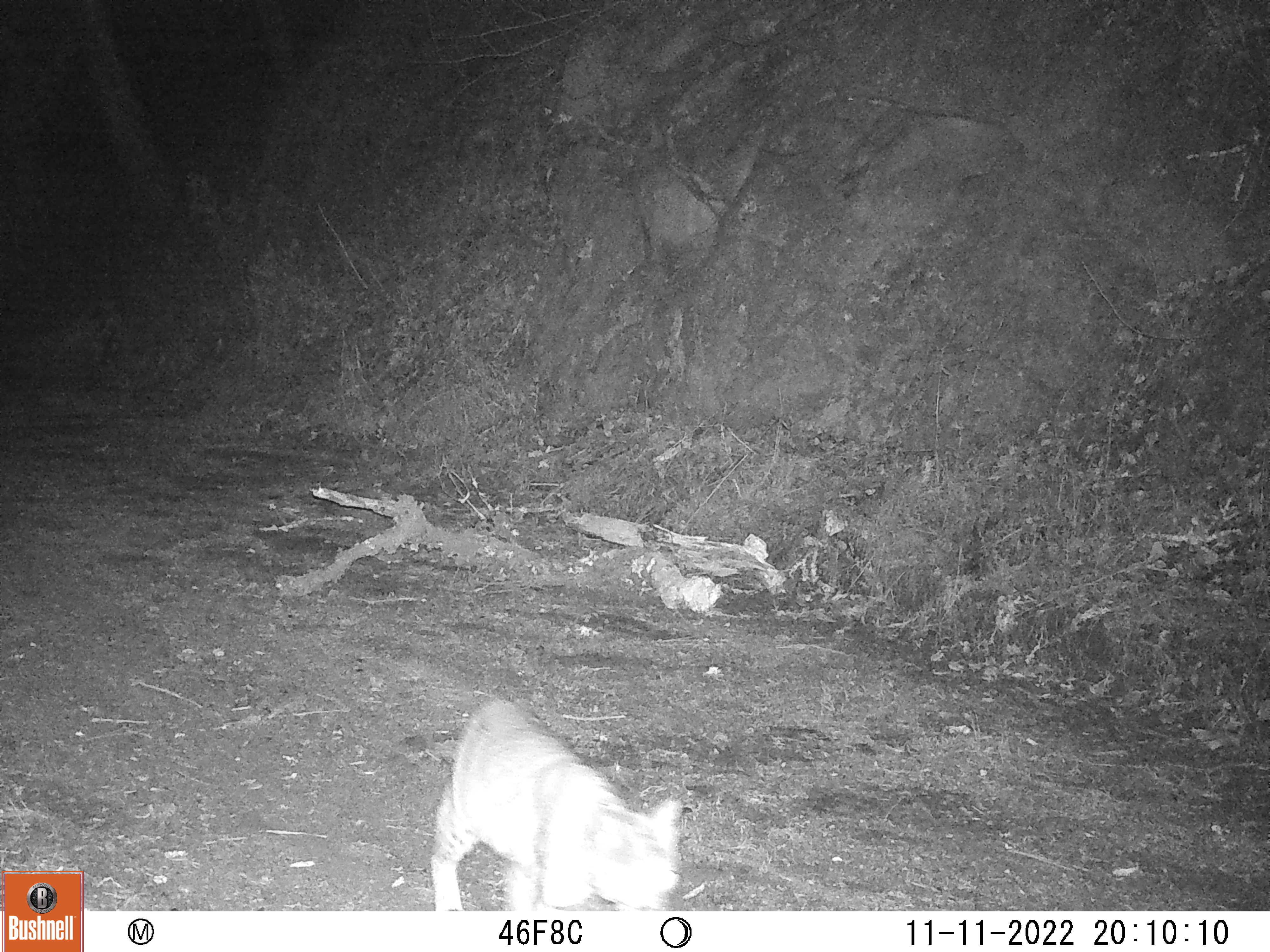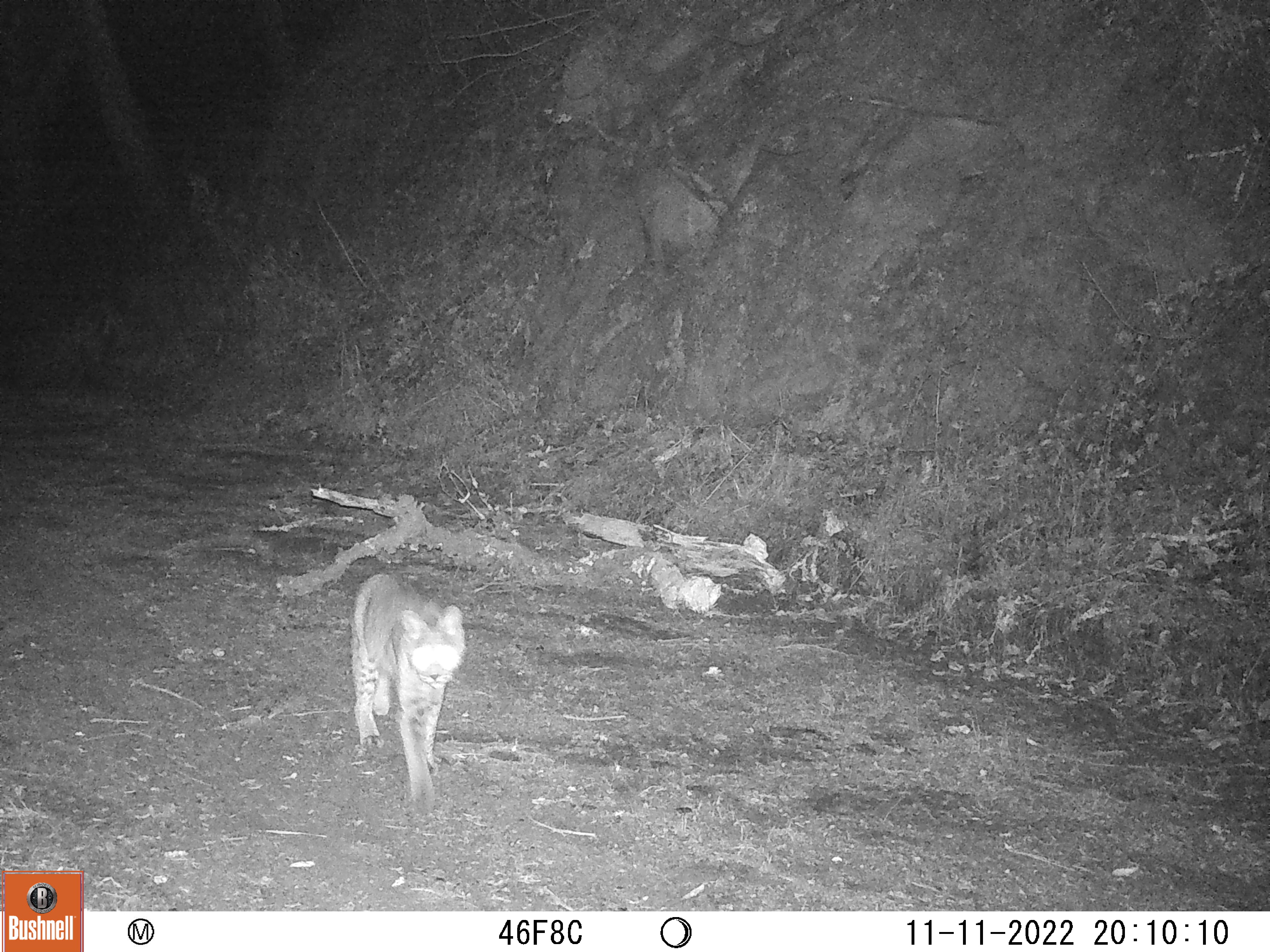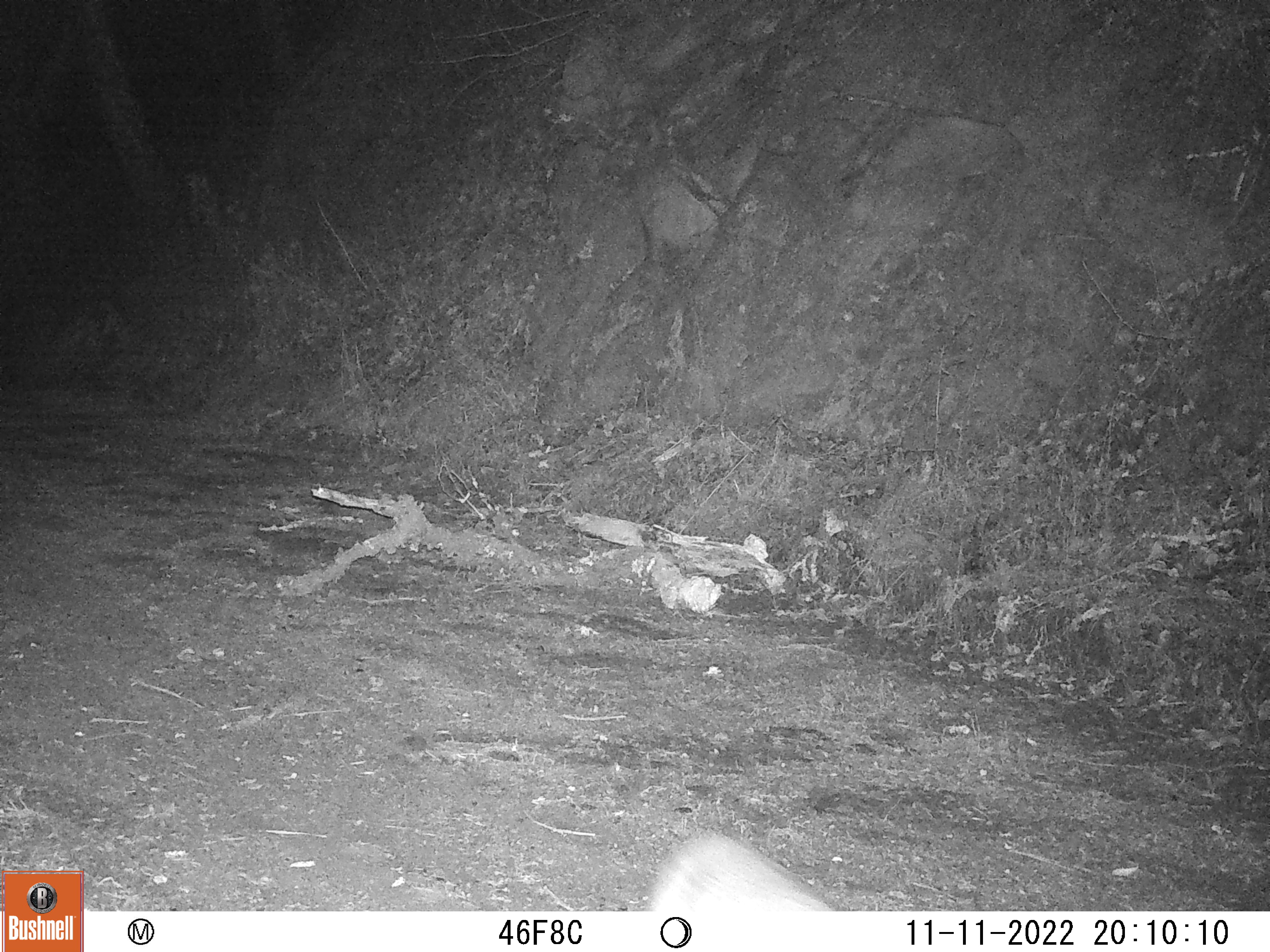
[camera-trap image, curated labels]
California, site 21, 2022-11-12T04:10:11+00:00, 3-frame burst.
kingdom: Animalia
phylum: Chordata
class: Mammalia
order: Carnivora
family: Felidae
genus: Lynx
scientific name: Lynx rufus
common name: bobcat